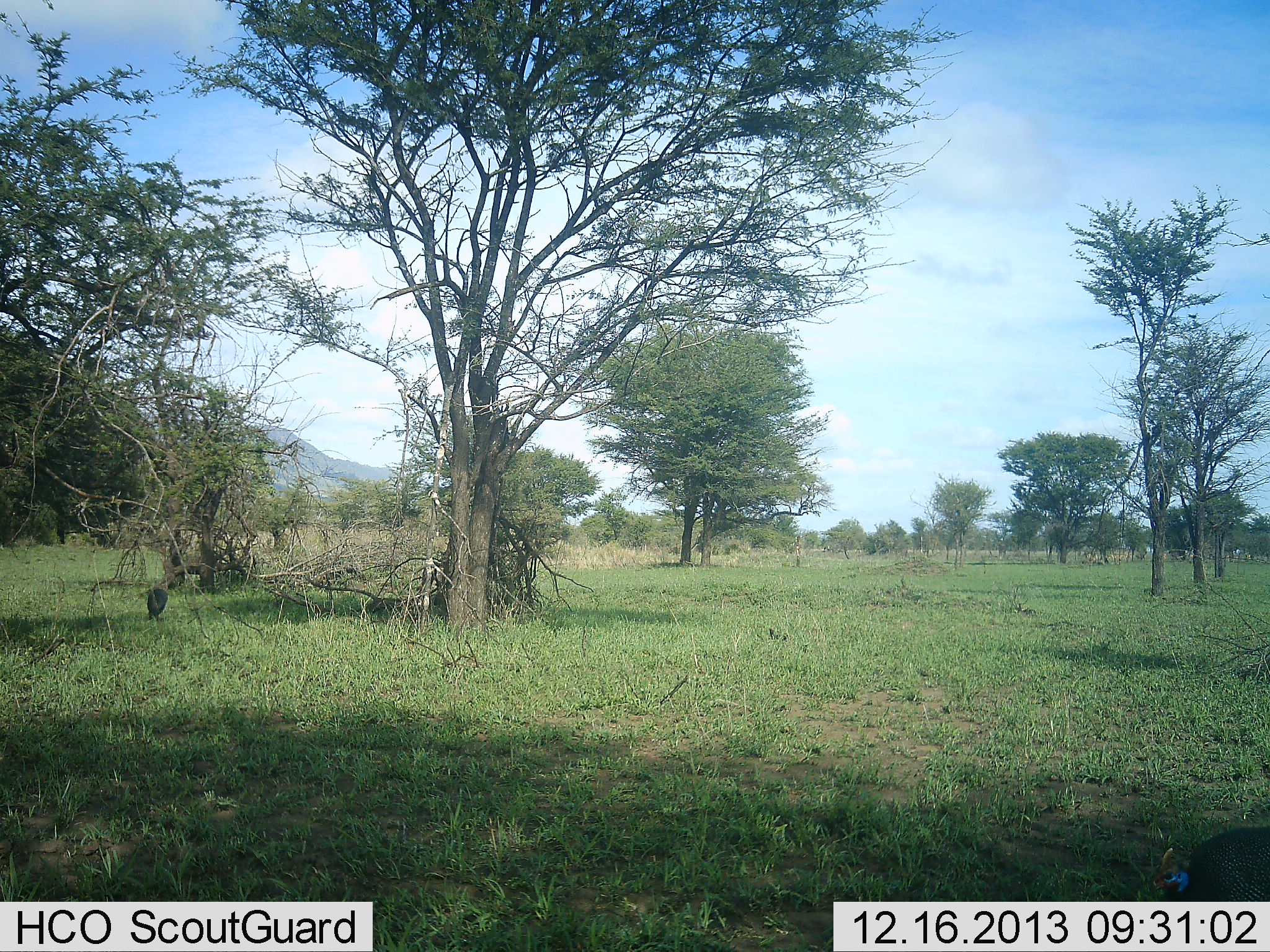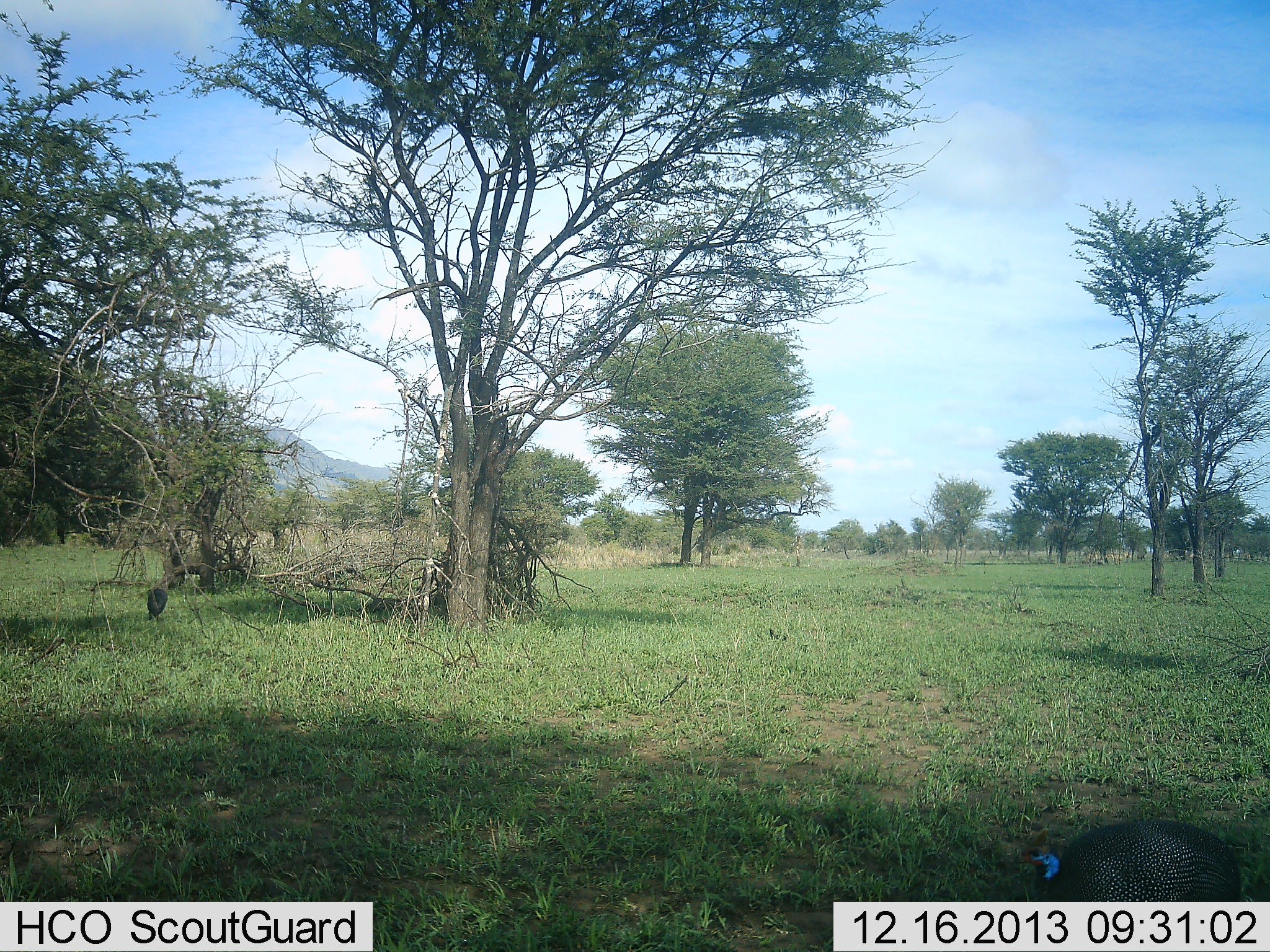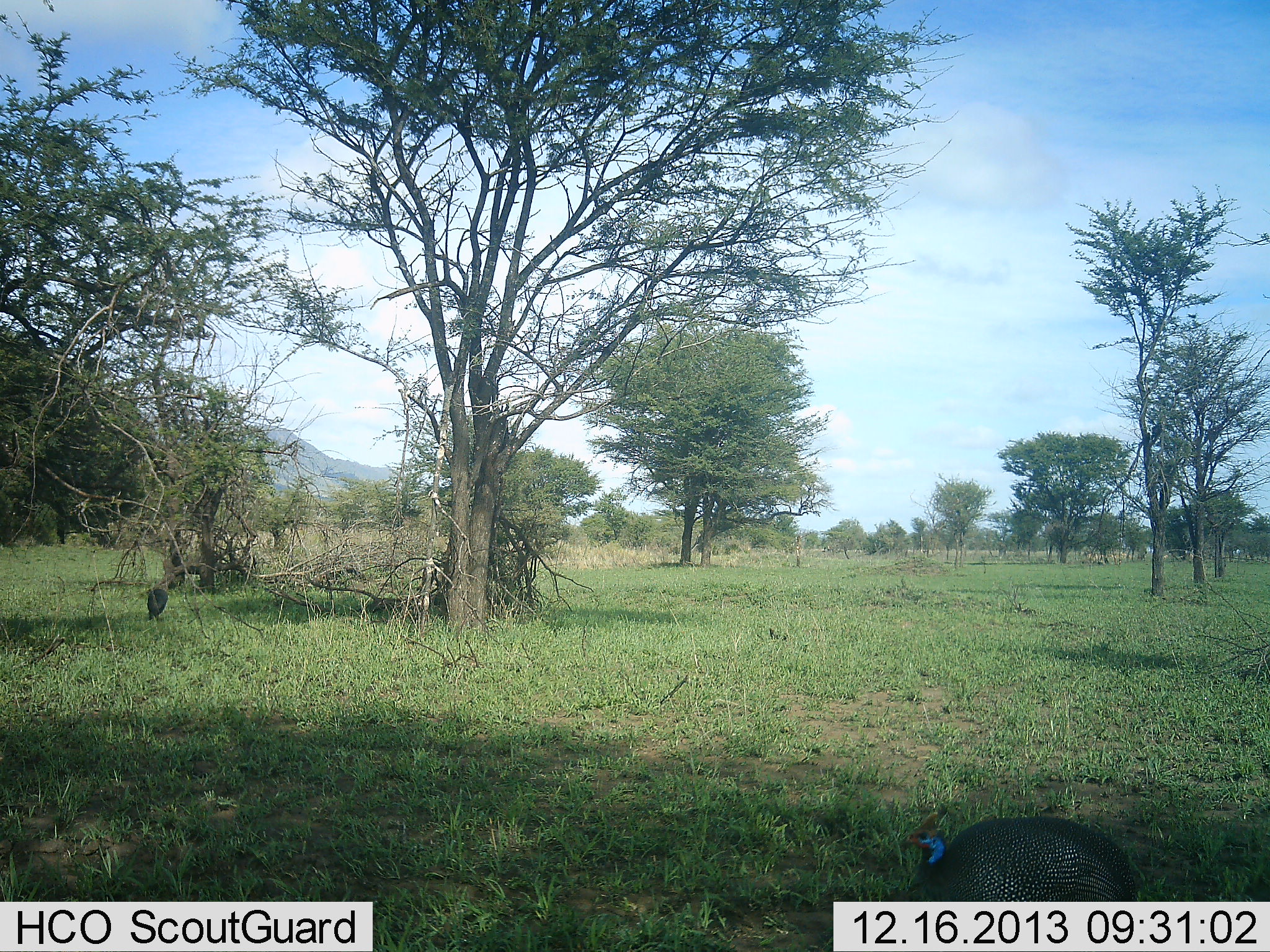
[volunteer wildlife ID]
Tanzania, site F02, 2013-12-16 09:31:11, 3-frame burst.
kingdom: Animalia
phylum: Chordata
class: Aves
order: Galliformes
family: Numididae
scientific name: Numididae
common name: guinea fowl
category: guineafowl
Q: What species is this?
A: Guineafowl (guinea fowl) (Numididae).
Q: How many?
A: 1.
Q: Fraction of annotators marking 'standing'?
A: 20%.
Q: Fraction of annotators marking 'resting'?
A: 0%.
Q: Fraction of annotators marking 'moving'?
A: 80%.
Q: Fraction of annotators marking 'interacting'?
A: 0%.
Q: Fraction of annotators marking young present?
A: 0%.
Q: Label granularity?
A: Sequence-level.